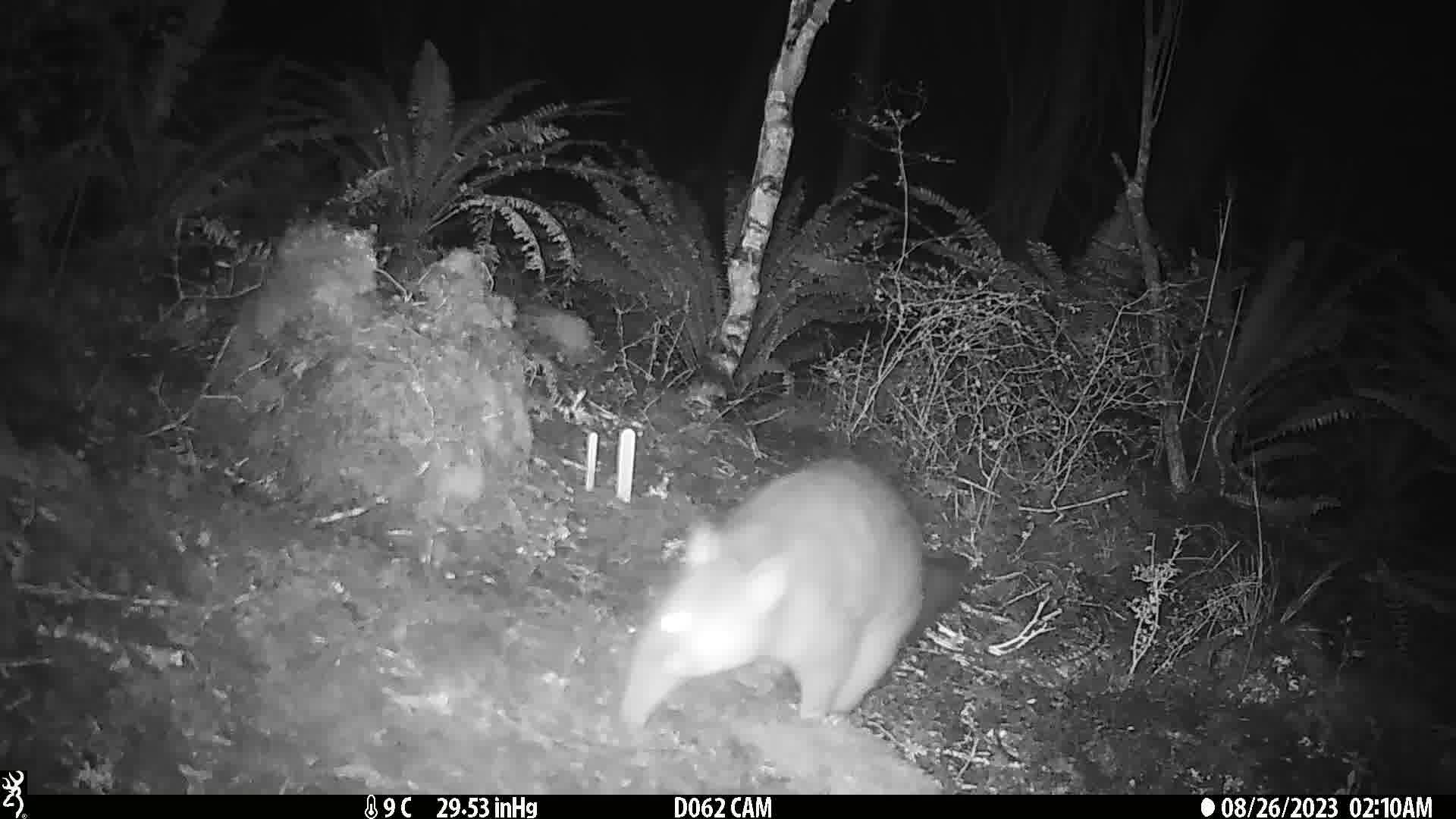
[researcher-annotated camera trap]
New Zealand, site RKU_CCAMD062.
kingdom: Animalia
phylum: Chordata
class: Mammalia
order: Diprotodontia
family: Phalangeridae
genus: Trichosurus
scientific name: Trichosurus vulpecula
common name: common brushtail possum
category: possum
Possum (common brushtail possum) (Trichosurus vulpecula).